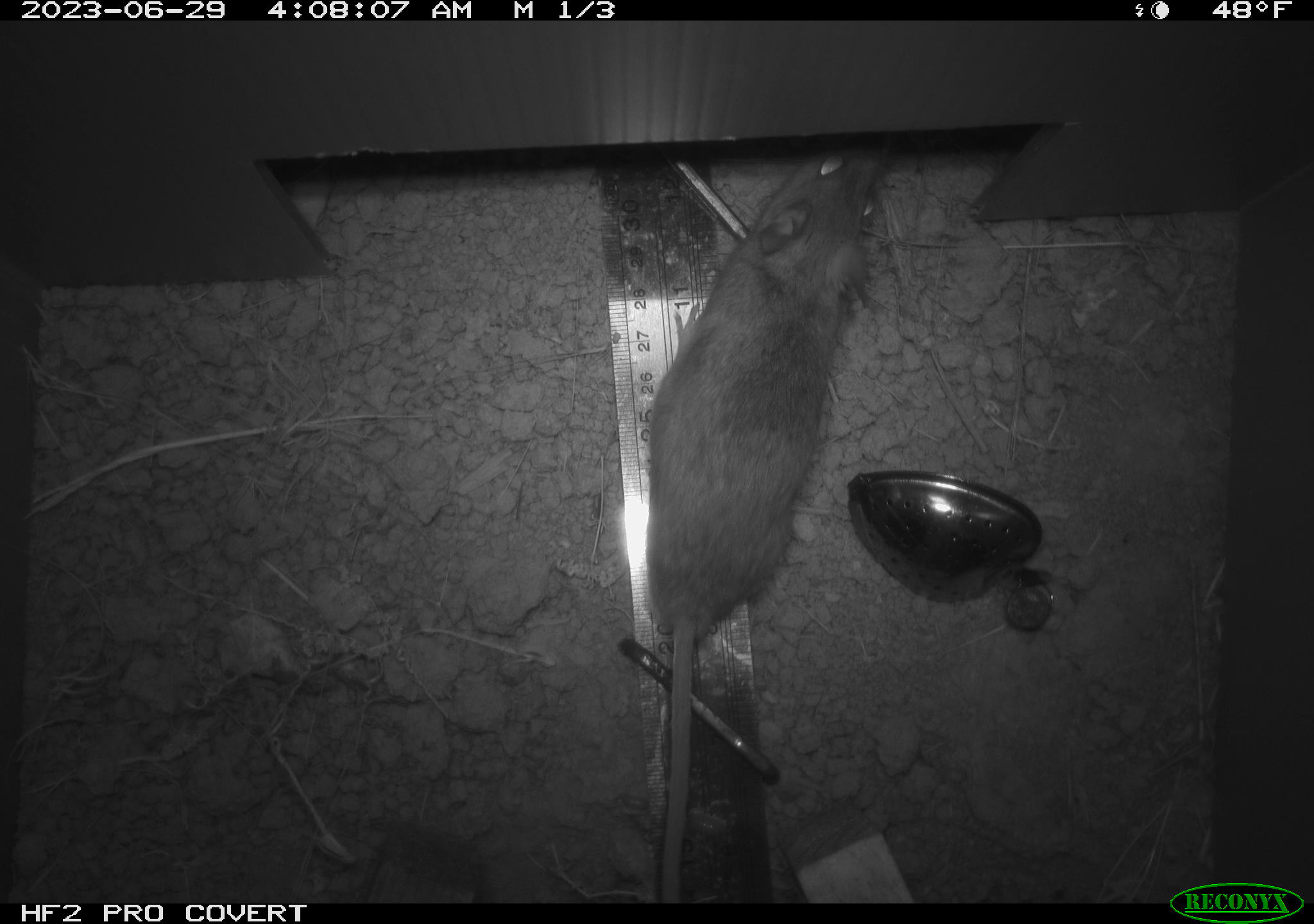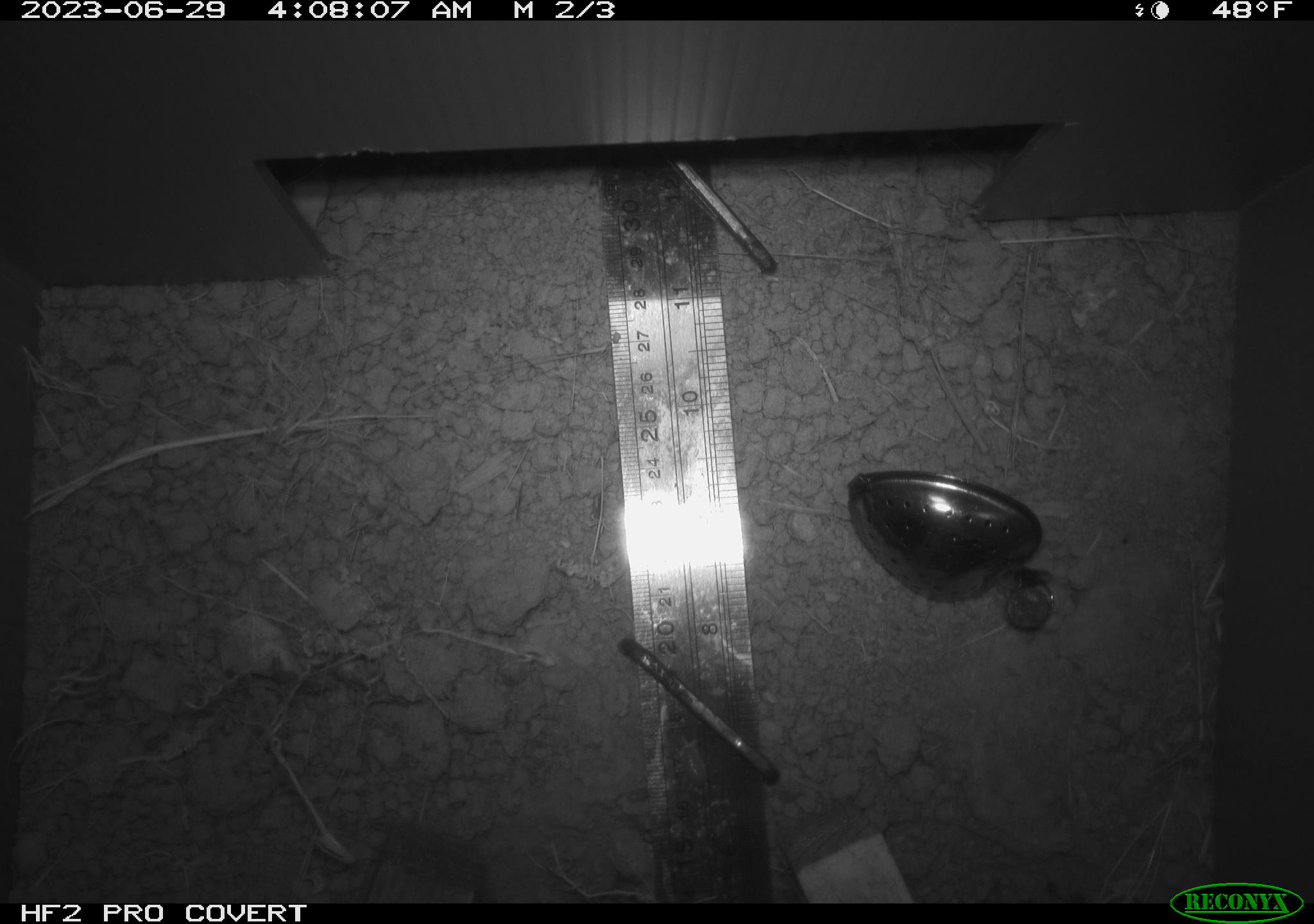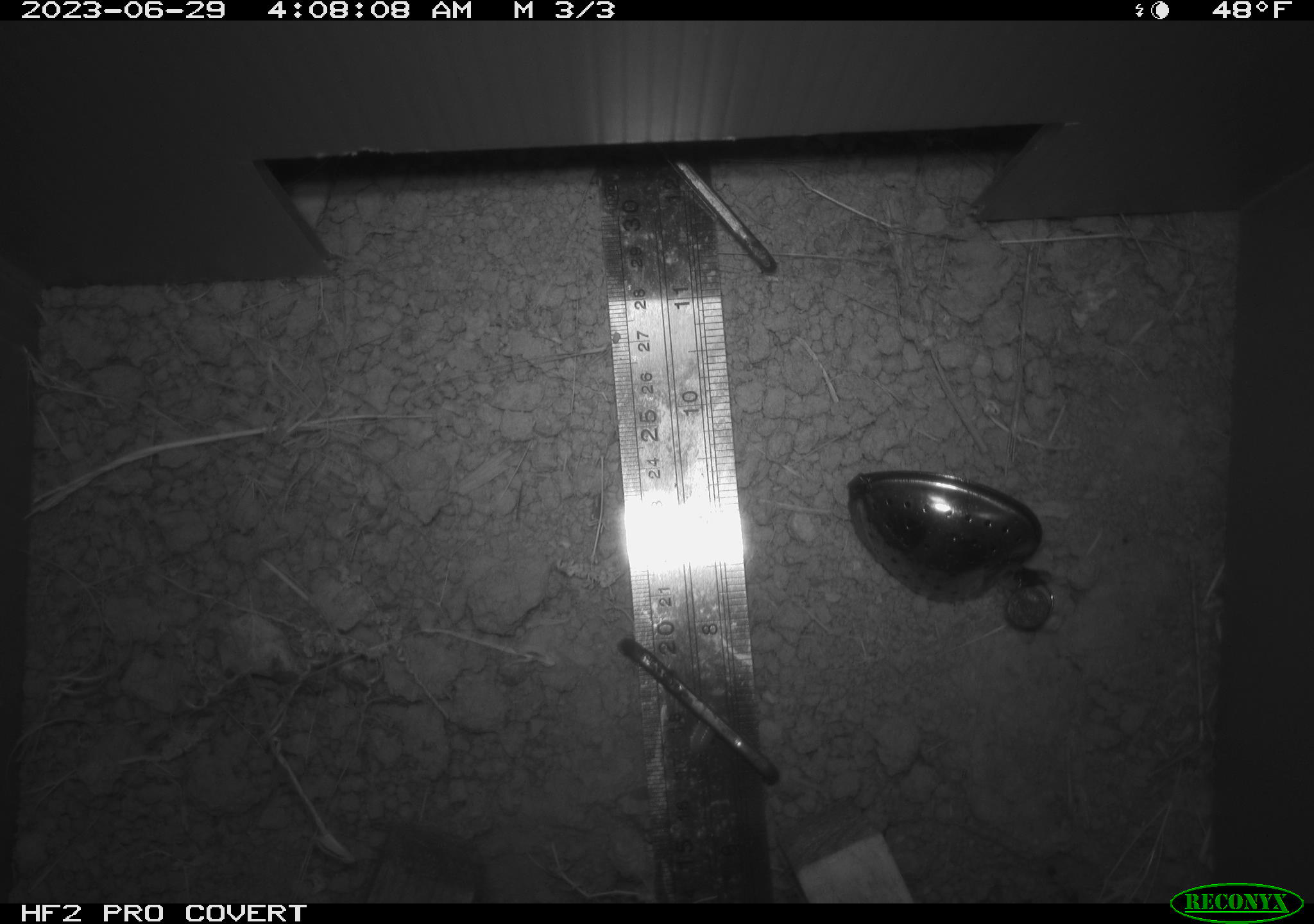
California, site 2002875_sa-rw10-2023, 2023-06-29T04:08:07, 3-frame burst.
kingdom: Animalia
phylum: Chordata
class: Mammalia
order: Rodentia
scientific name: Rodentia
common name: rodent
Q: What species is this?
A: Rodent (Rodentia).